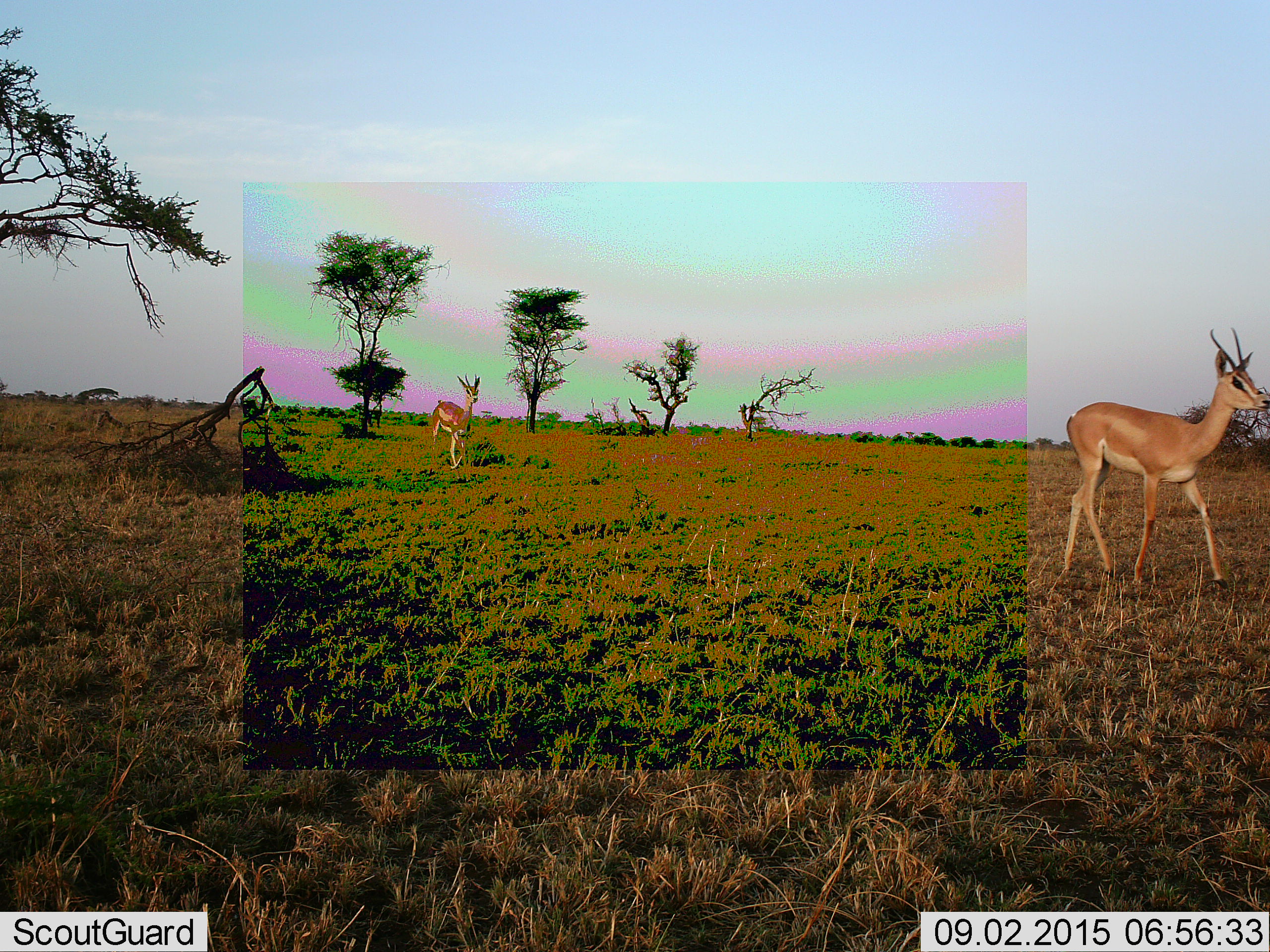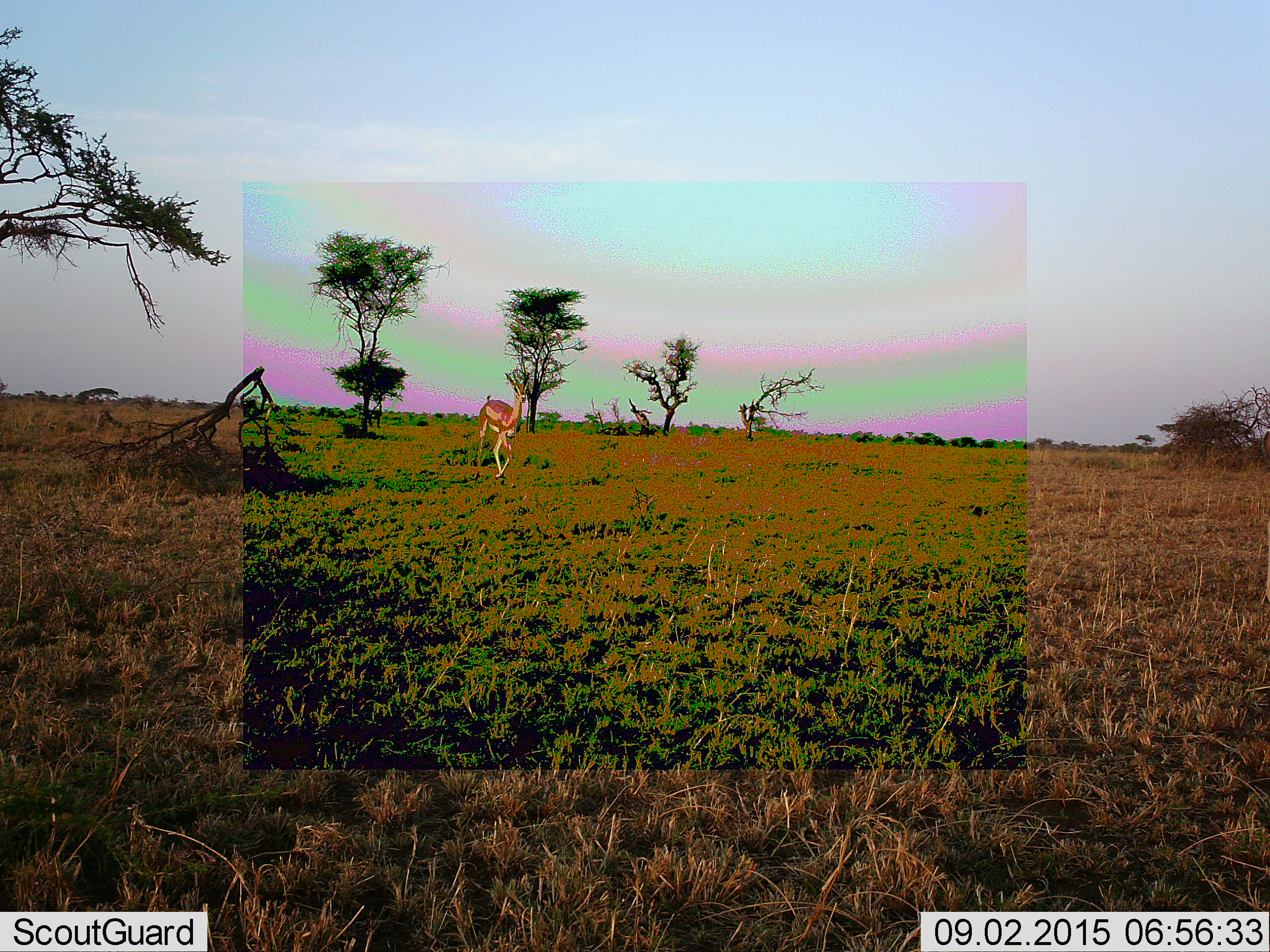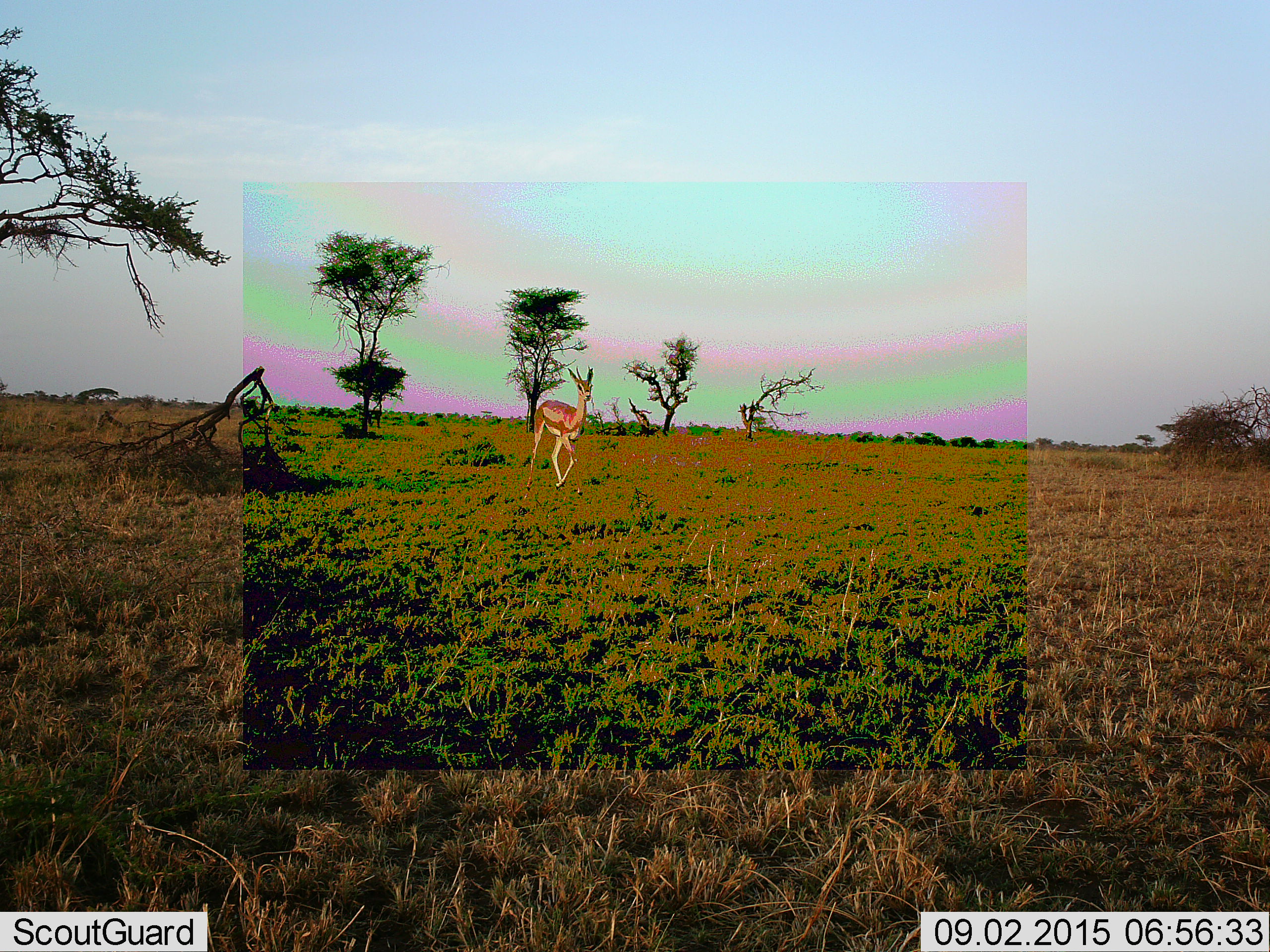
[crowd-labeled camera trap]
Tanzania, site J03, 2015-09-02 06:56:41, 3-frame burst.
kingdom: Animalia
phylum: Chordata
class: Mammalia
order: Artiodactyla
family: Bovidae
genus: Nanger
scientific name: Nanger granti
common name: grant's gazelle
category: gazellegrants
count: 2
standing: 12%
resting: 0%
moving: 88%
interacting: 0%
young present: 0%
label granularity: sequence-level